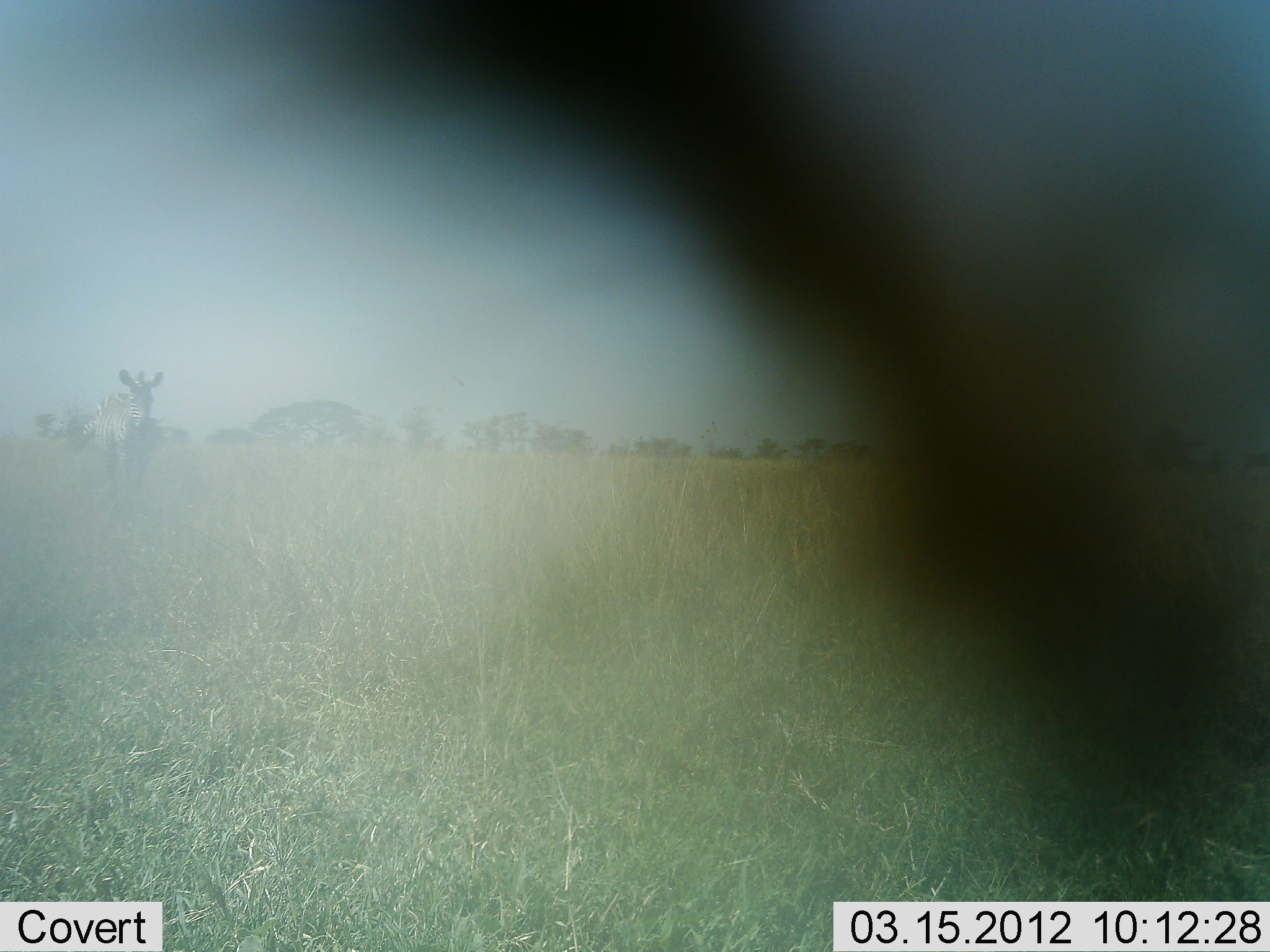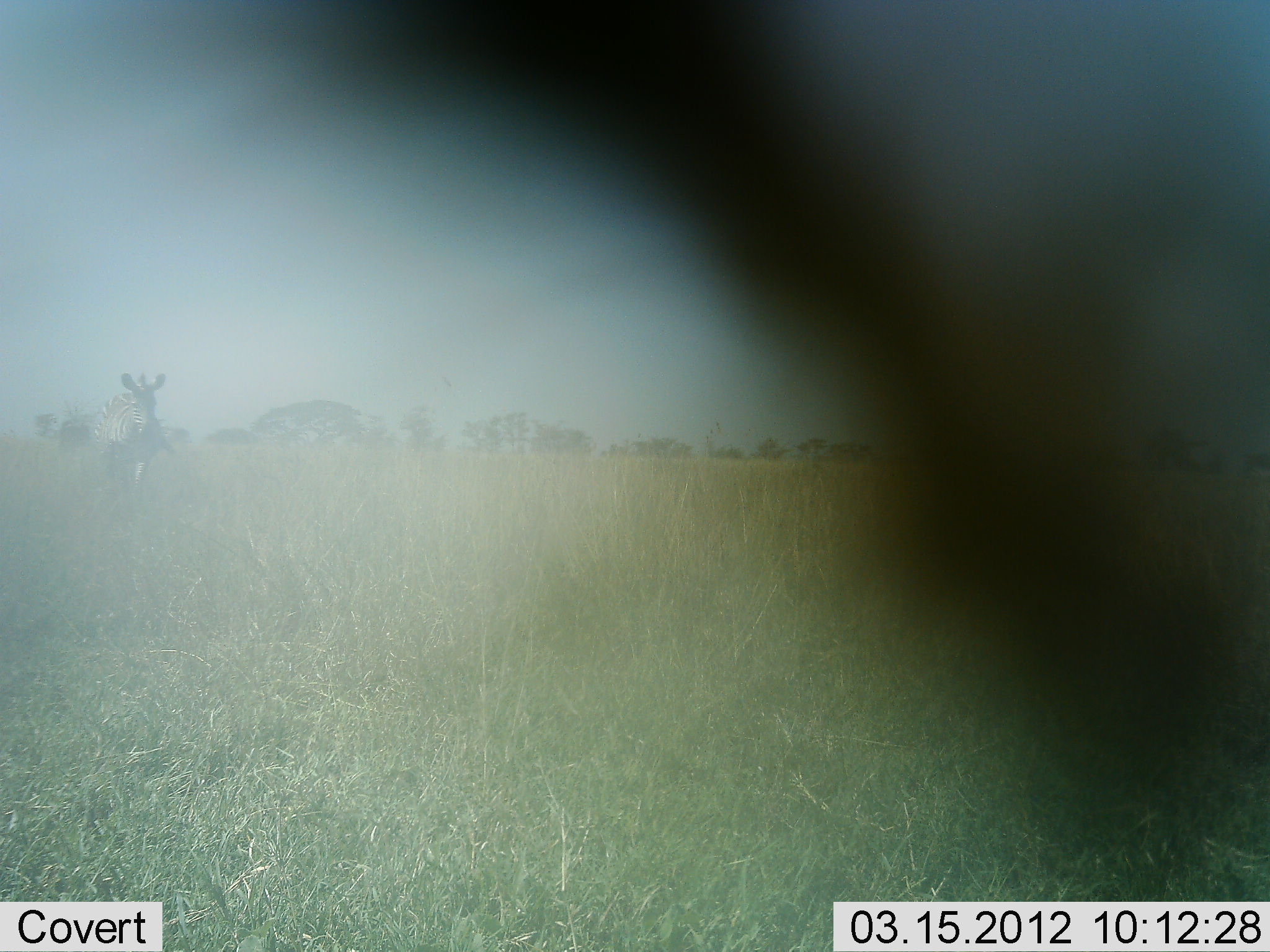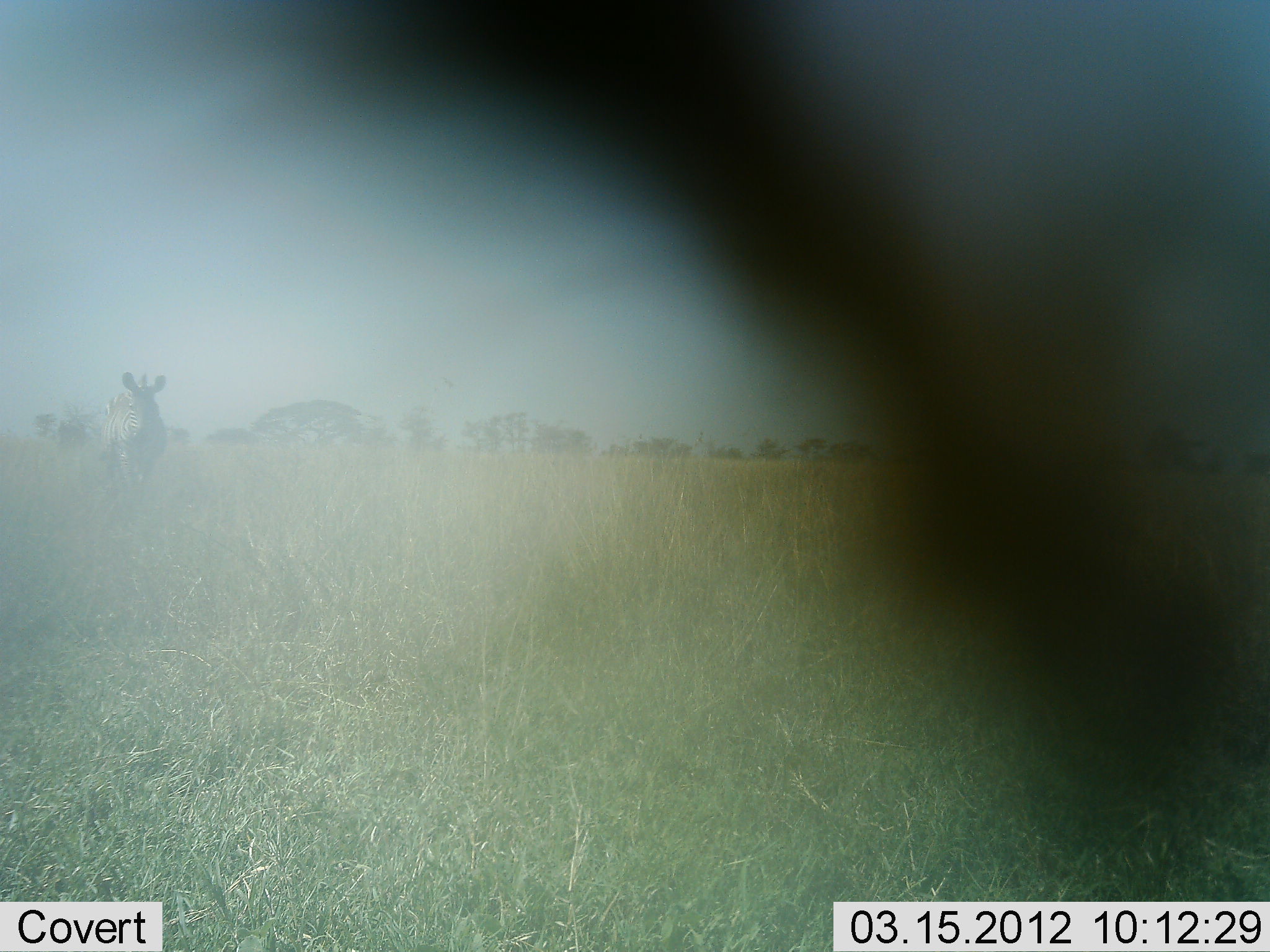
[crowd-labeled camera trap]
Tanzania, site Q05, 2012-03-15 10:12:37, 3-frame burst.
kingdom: Animalia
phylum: Chordata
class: Mammalia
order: Perissodactyla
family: Equidae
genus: Equus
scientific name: Equus quagga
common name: plains zebra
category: zebra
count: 1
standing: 9%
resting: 0%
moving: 91%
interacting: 0%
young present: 0%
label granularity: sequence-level